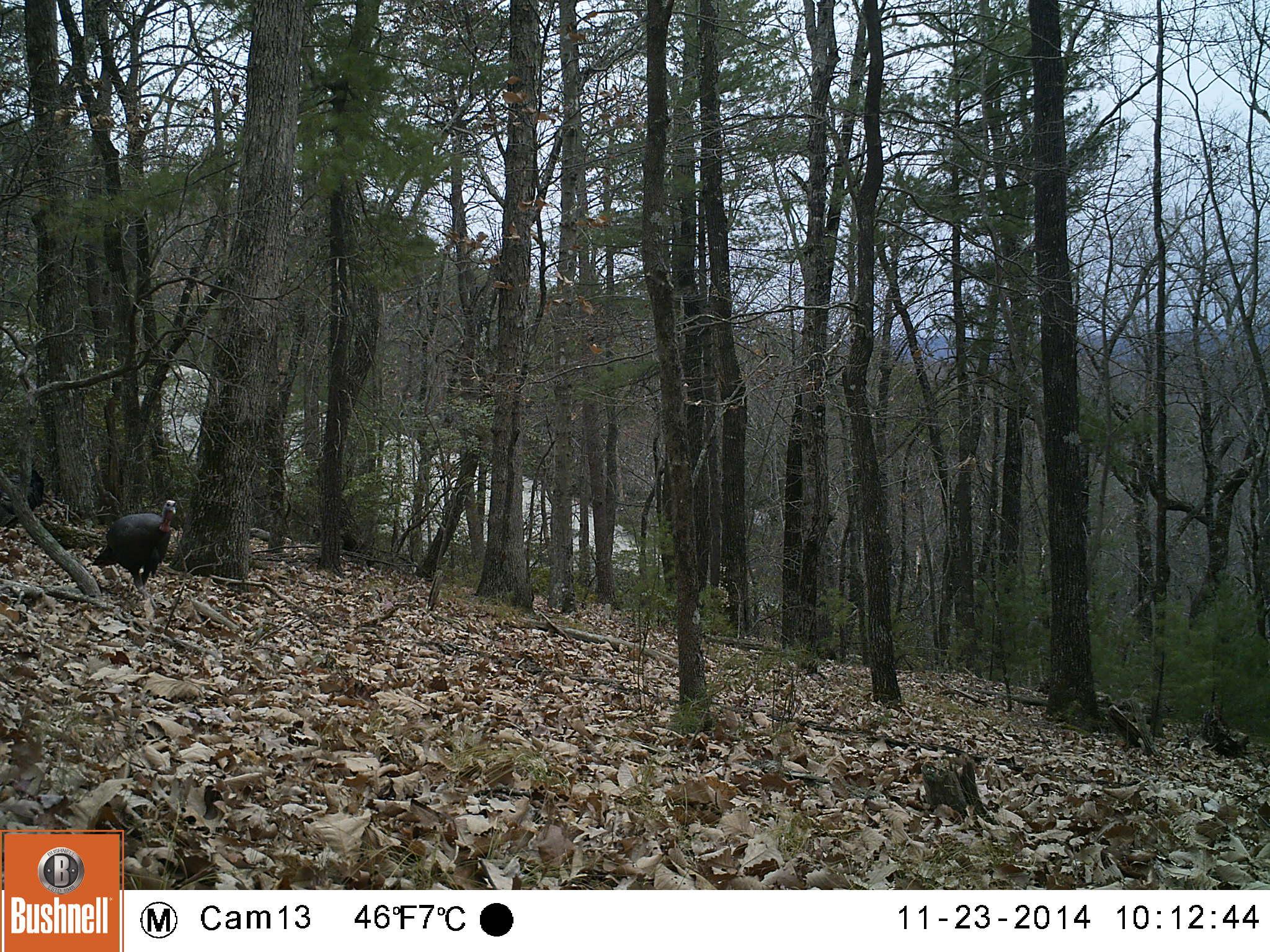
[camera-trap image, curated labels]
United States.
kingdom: Animalia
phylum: Chordata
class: Aves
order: Galliformes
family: Phasianidae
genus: Meleagris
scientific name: Meleagris gallopavo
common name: wild turkey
Wild Turkey (Meleagris gallopavo).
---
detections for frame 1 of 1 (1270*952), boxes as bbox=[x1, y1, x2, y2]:
Wild Turkey: bbox=[90, 492, 185, 596]